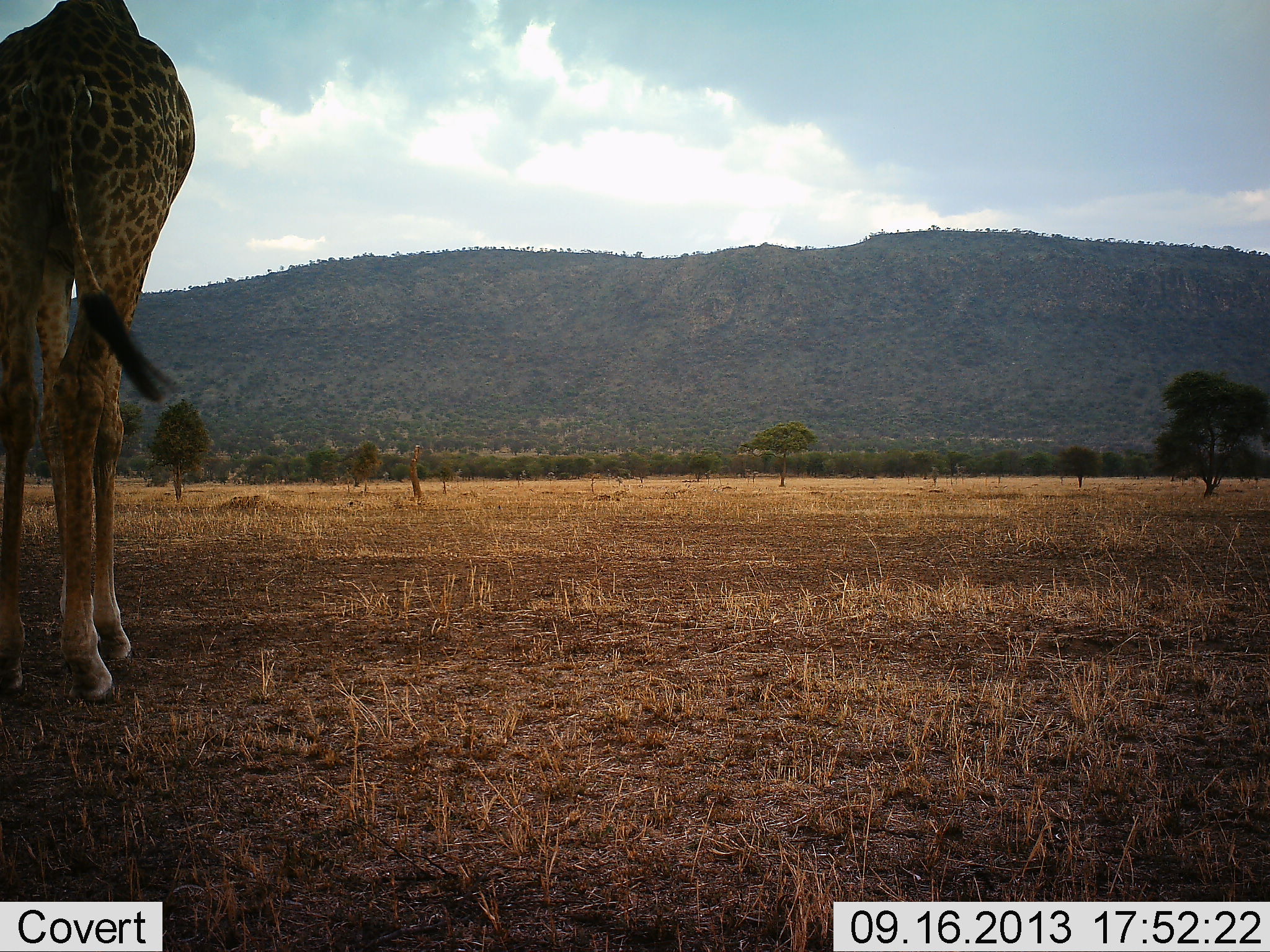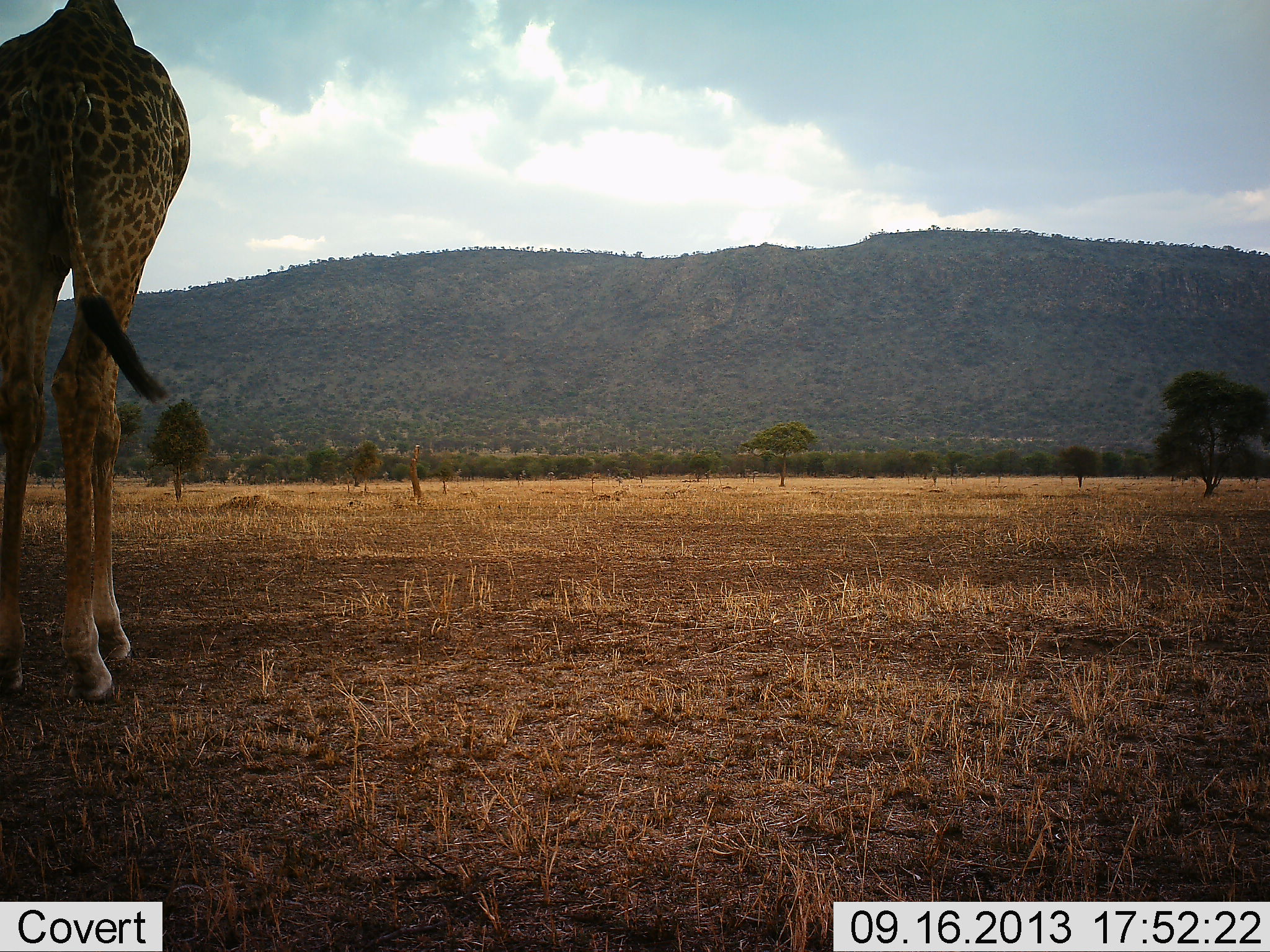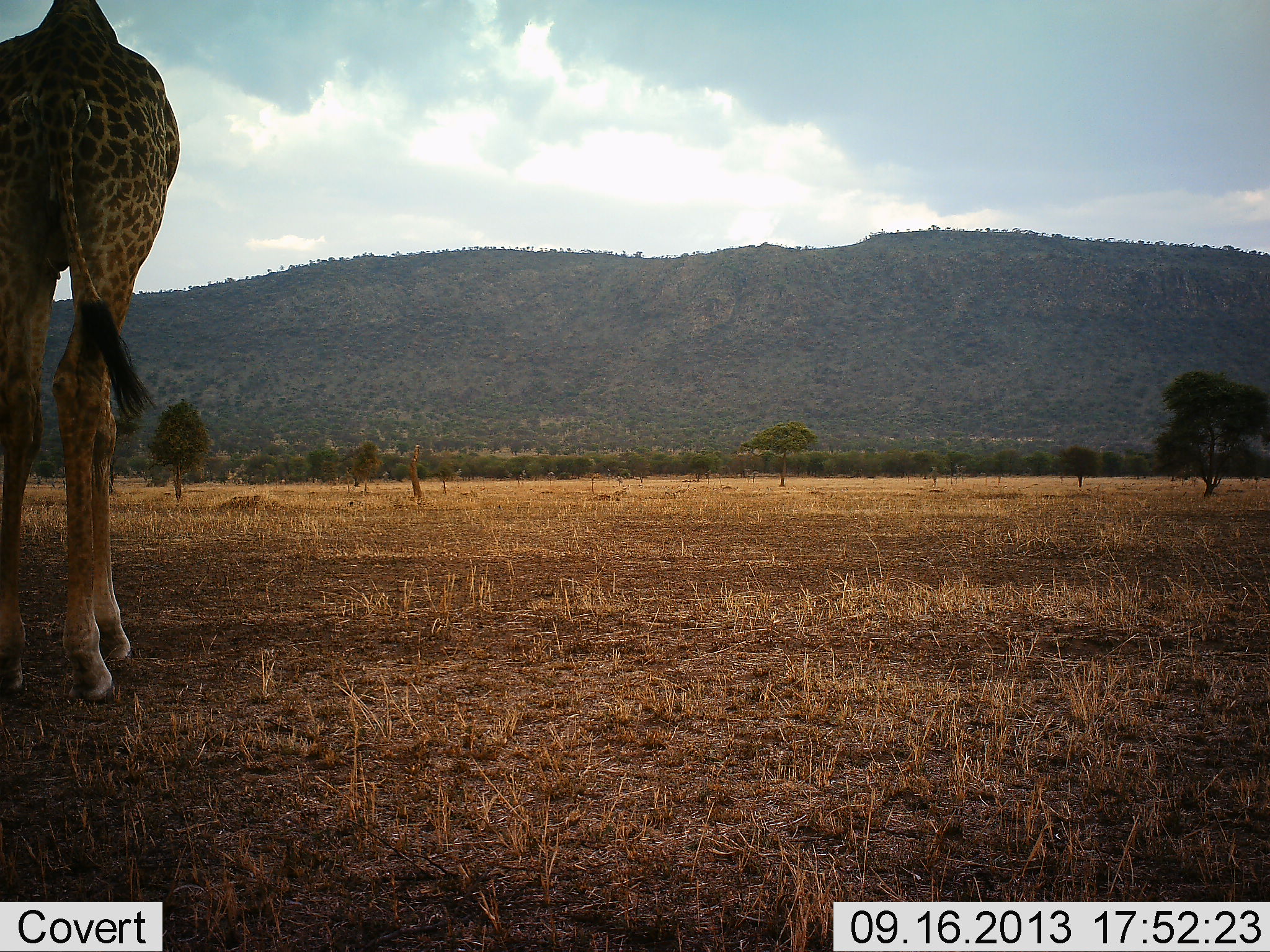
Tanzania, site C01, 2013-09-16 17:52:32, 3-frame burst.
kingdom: Animalia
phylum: Chordata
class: Mammalia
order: Artiodactyla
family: Giraffidae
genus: Giraffa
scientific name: Giraffa camelopardalis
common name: giraffe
Giraffe (Giraffa camelopardalis), count 1. Behavior (volunteer vote fractions): standing 69%, resting 3%, moving 9%, interacting 3%. Young present (vote fraction): 0%. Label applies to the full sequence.